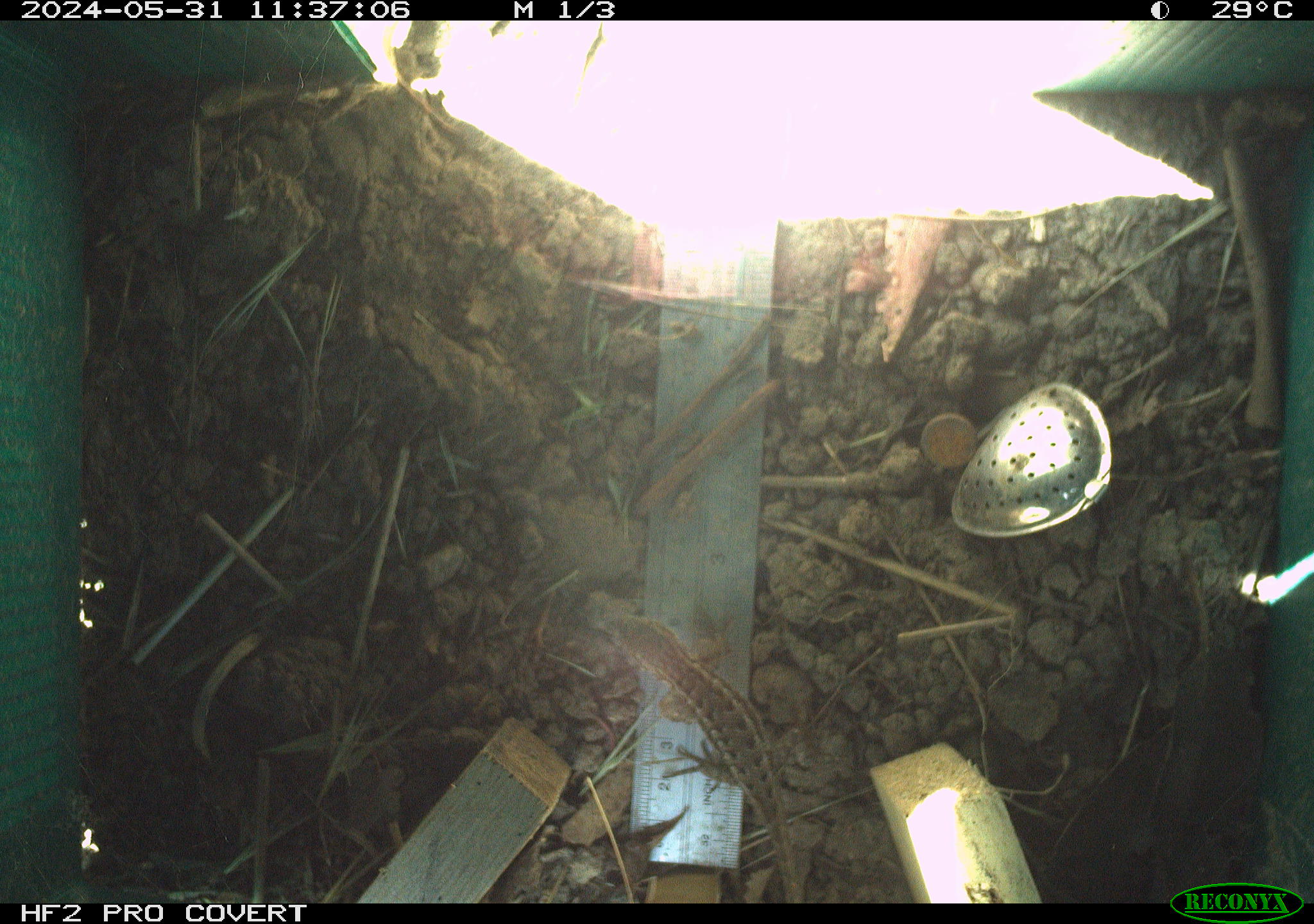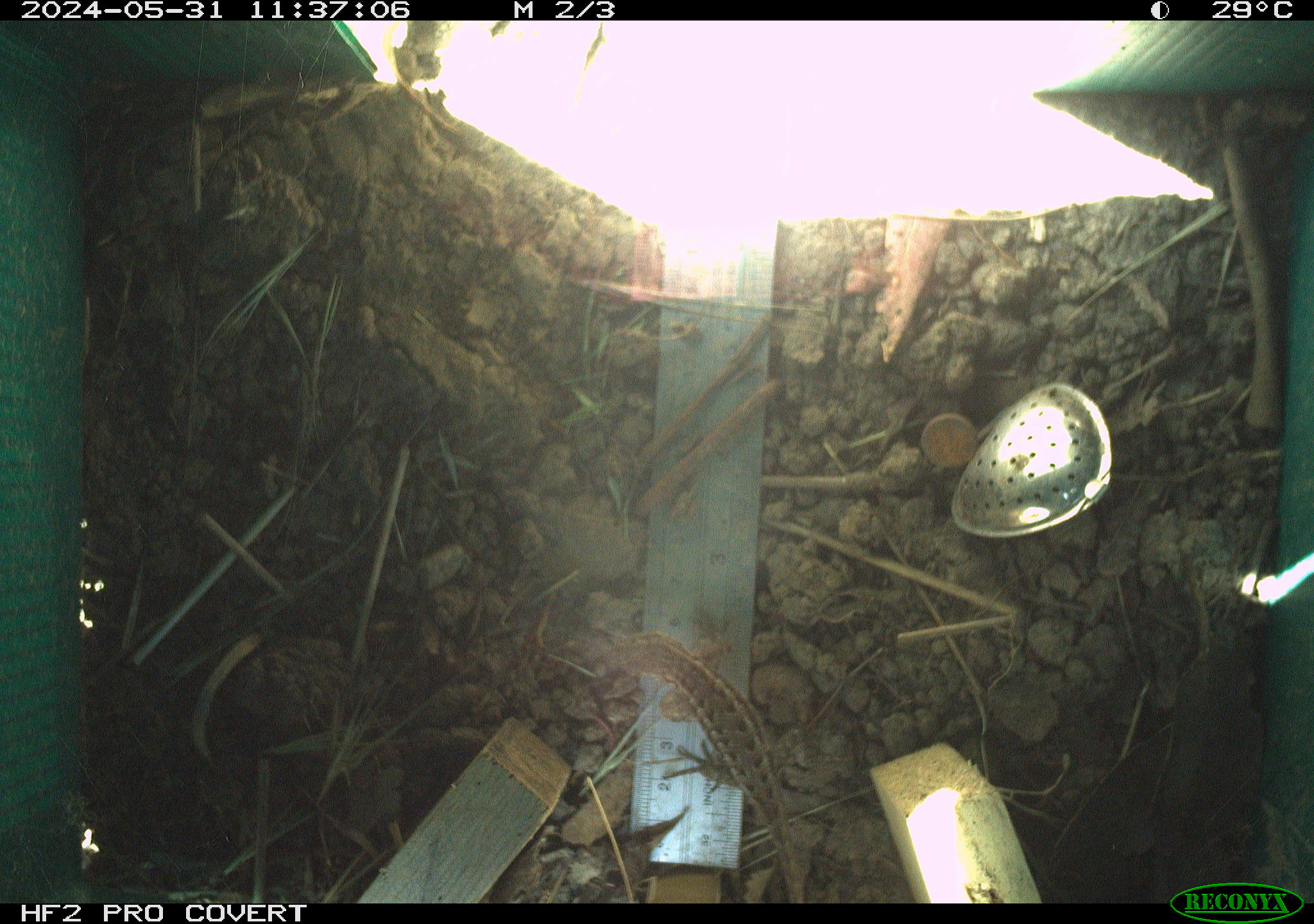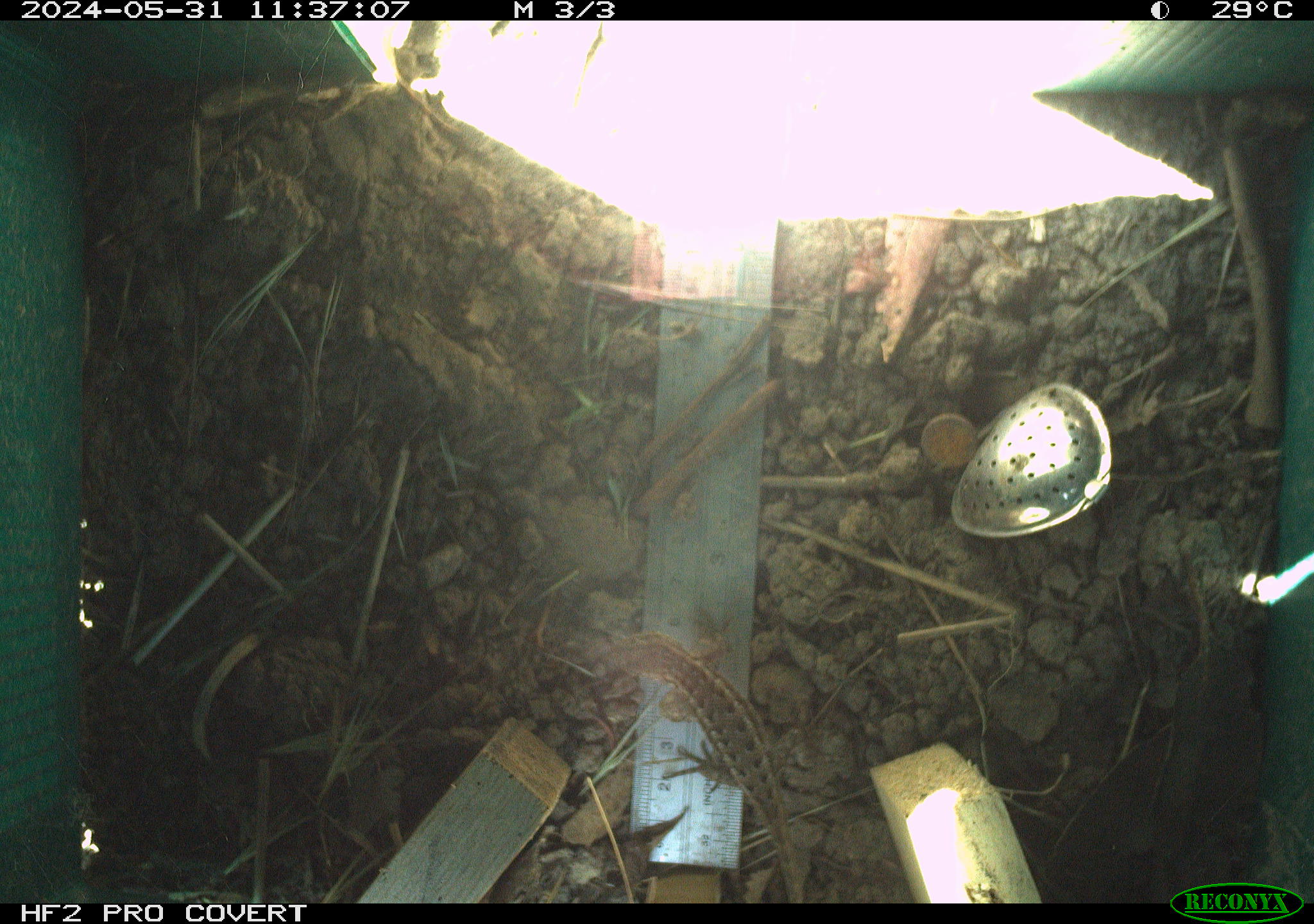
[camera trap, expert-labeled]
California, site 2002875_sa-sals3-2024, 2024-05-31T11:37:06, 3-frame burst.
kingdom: Animalia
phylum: Chordata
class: Reptilia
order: Squamata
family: Phrynosomatidae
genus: Sceloporus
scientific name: Sceloporus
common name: spiny lizards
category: sceloporus species